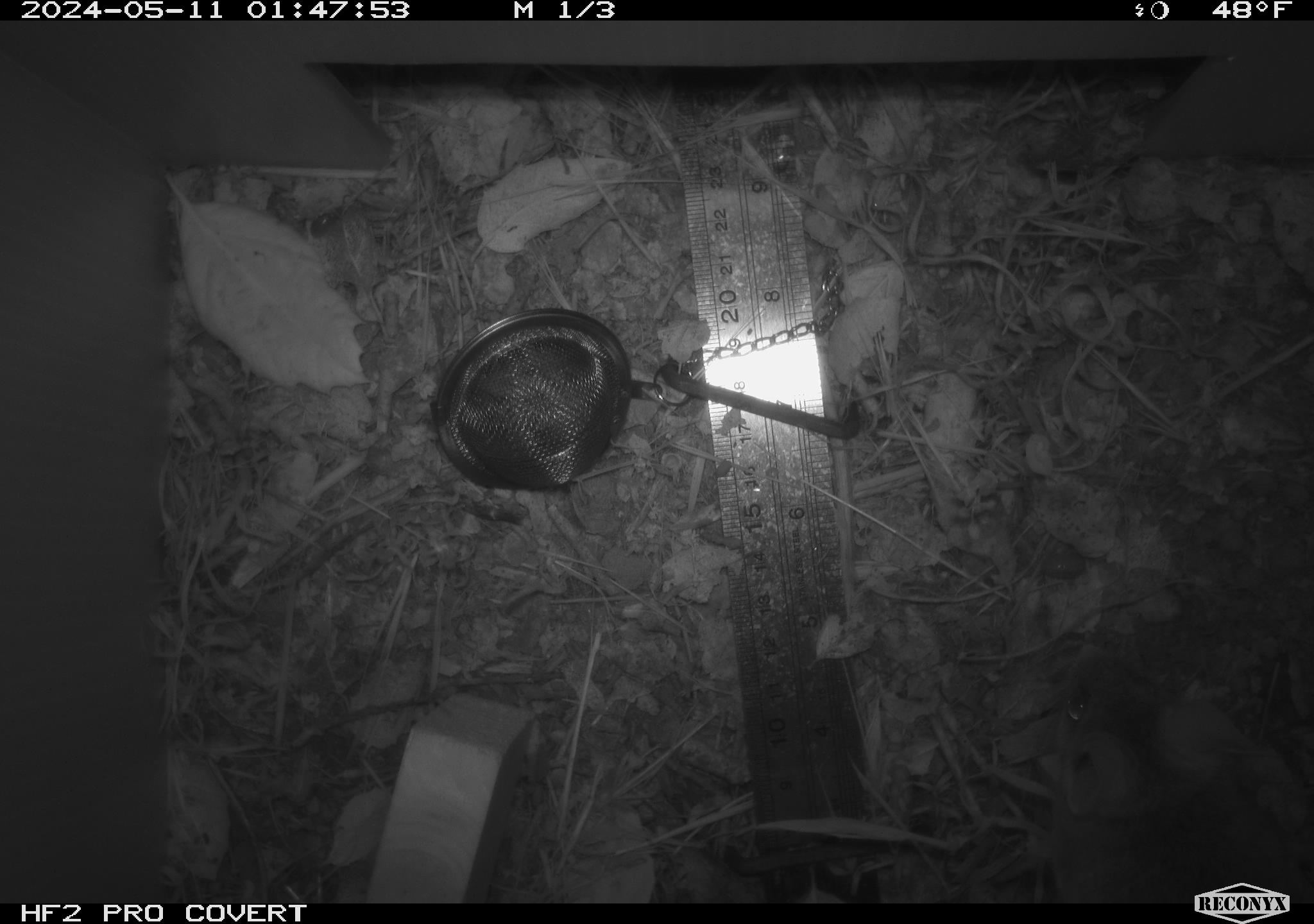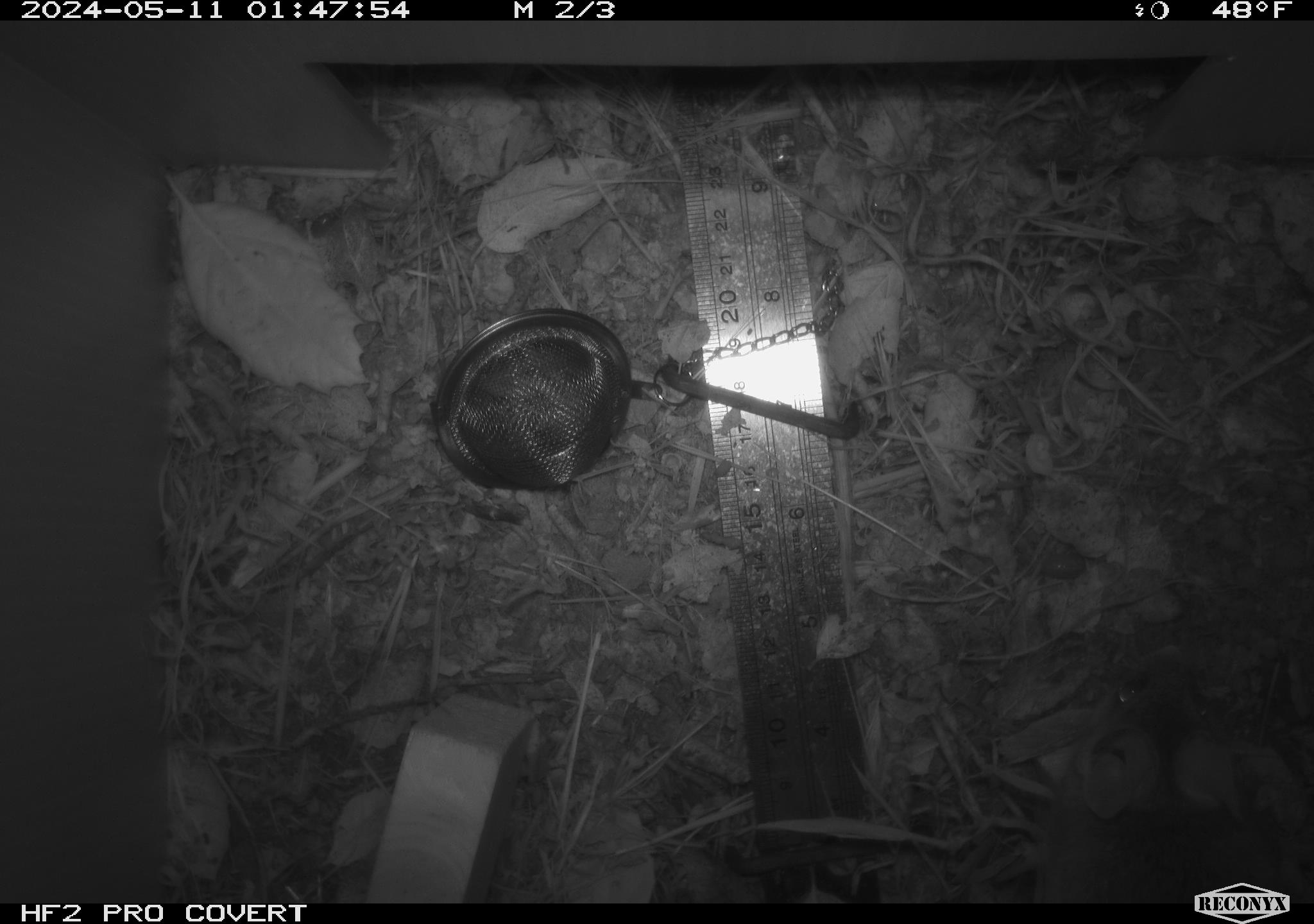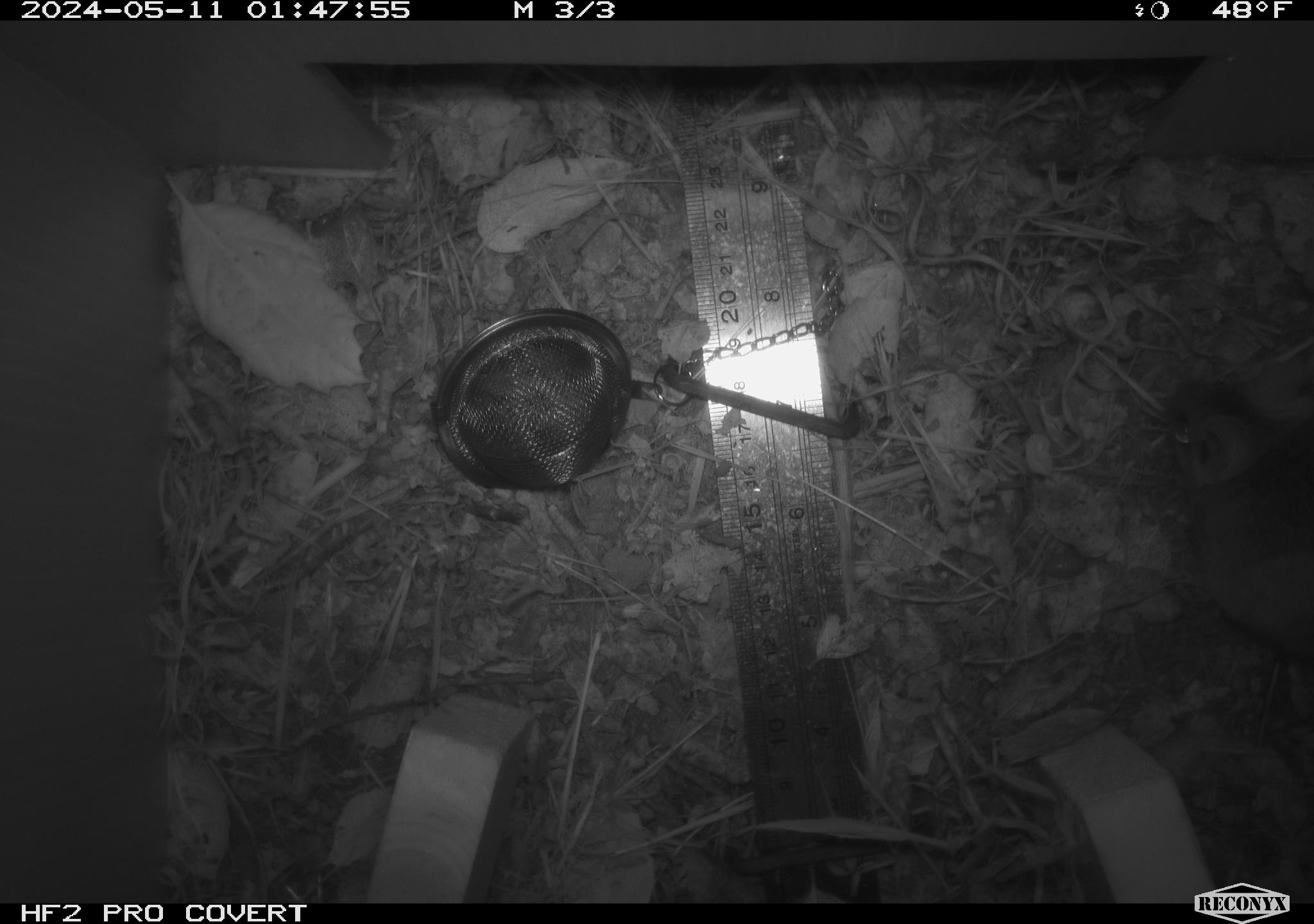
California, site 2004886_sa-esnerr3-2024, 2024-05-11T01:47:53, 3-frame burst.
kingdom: Animalia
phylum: Chordata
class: Mammalia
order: Rodentia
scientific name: Rodentia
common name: rodent